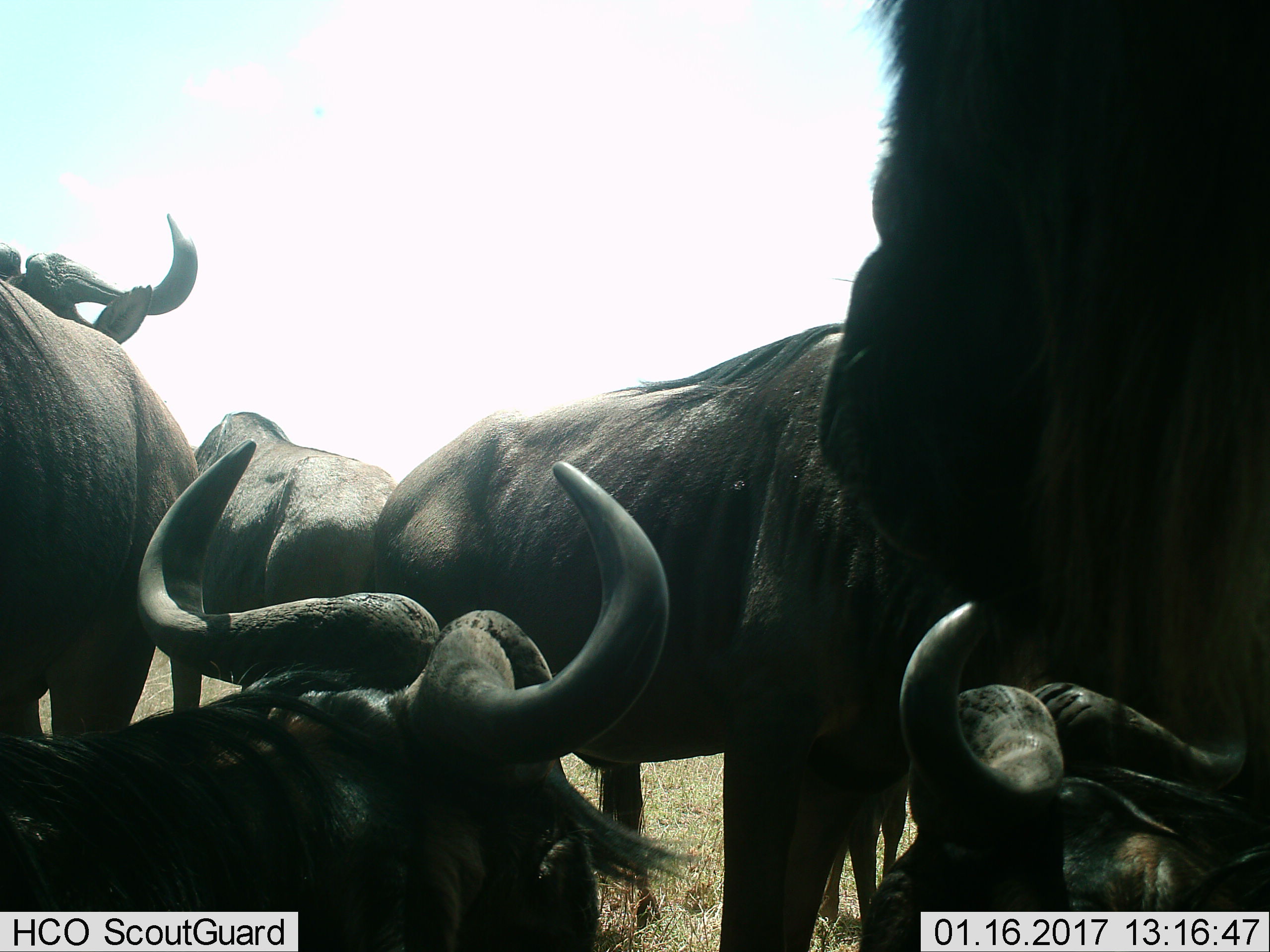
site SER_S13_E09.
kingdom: Animalia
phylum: Chordata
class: Mammalia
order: Artiodactyla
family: Bovidae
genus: Connochaetes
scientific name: Connochaetes taurinus taurinus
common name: blue wildebeest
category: wildebeestblue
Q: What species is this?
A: Wildebeestblue (blue wildebeest) (Connochaetes taurinus taurinus).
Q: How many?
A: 6.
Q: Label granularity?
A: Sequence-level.